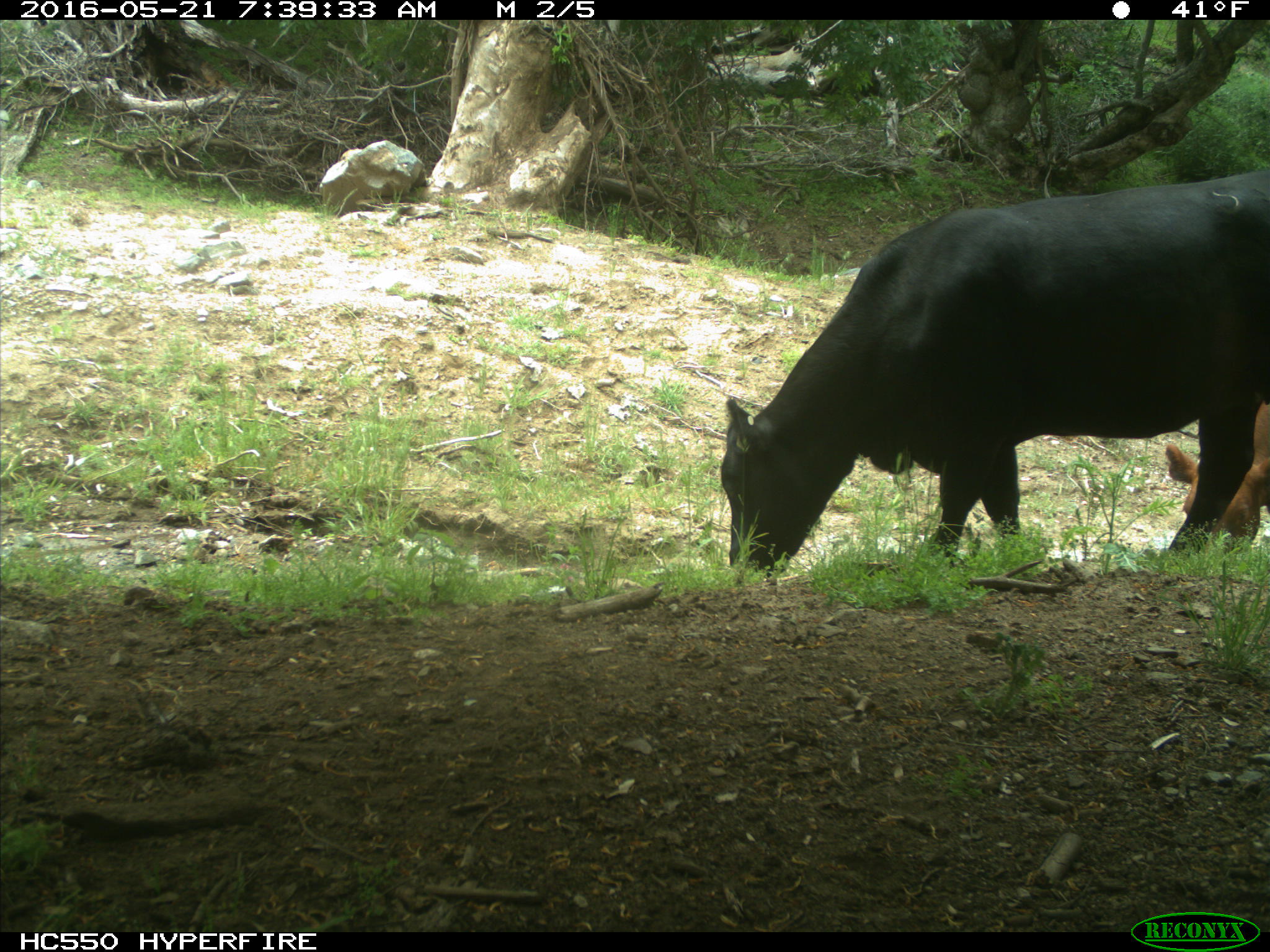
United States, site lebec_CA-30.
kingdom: Animalia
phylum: Chordata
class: Mammalia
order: Artiodactyla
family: Bovidae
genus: Bos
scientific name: Bos taurus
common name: domestic cow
Bos taurus (domestic cow).